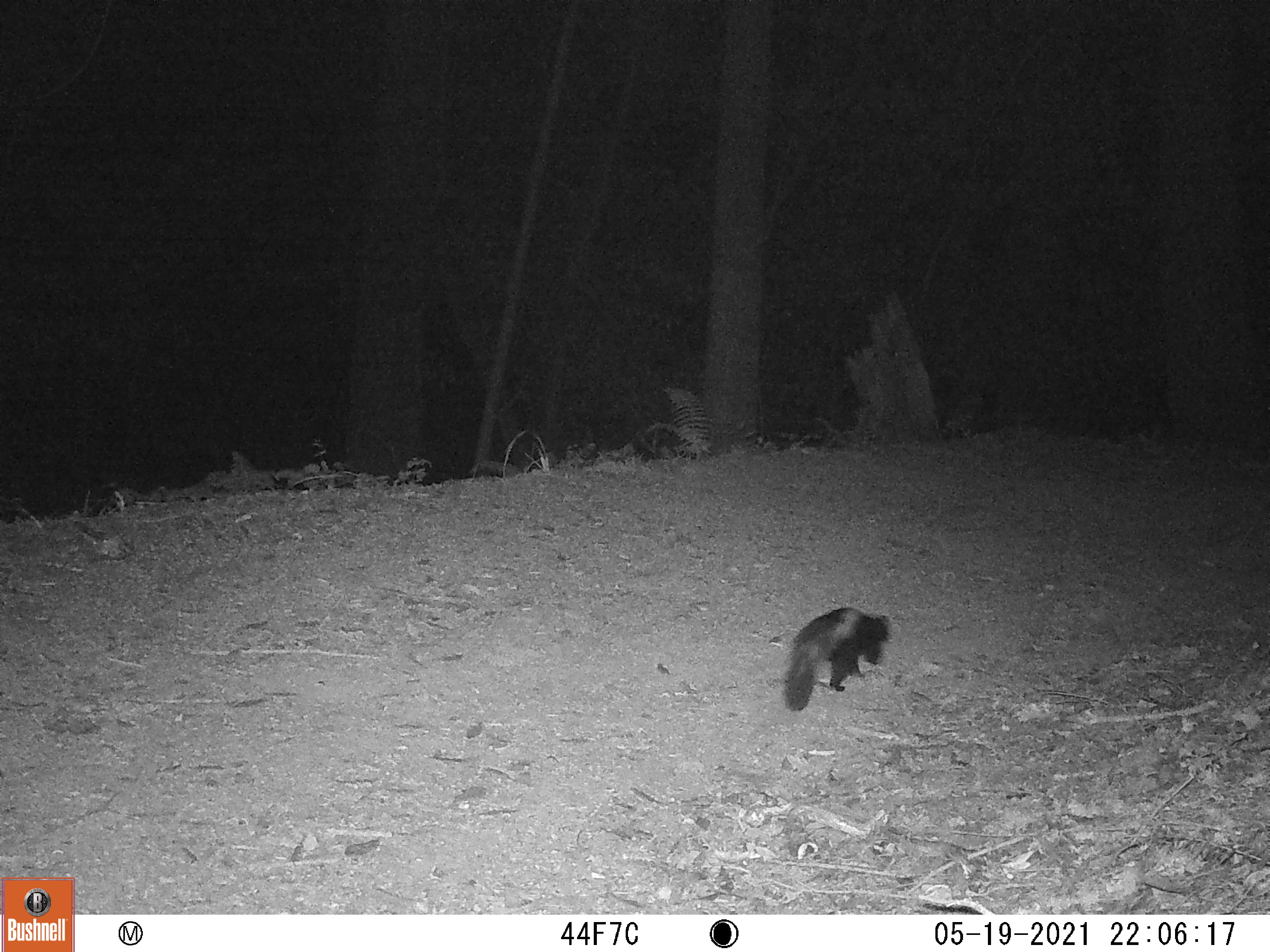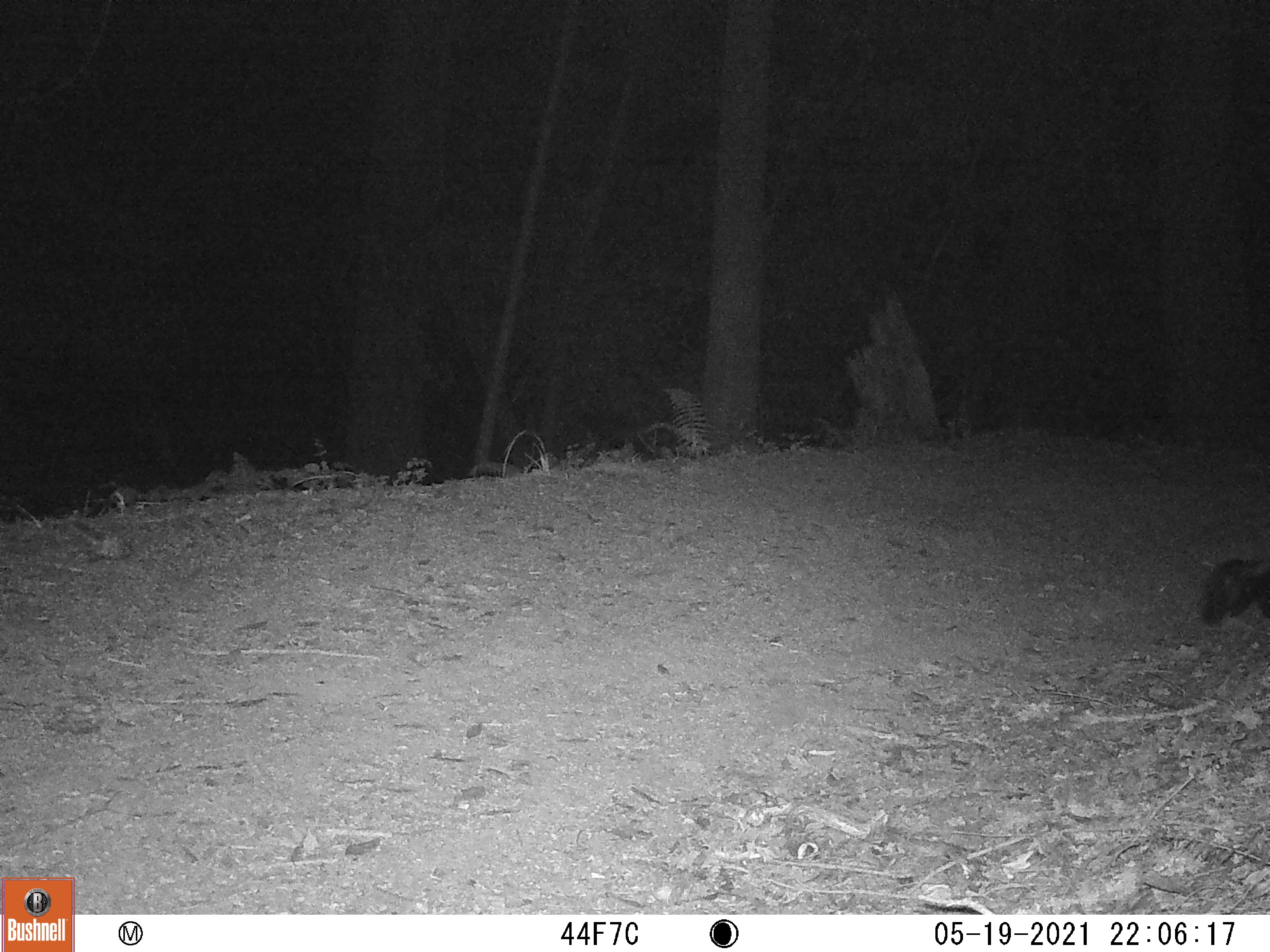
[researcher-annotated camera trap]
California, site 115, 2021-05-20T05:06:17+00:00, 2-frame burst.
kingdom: Animalia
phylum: Chordata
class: Mammalia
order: Carnivora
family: Mephitidae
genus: Mephitis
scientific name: Mephitis mephitis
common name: striped skunk